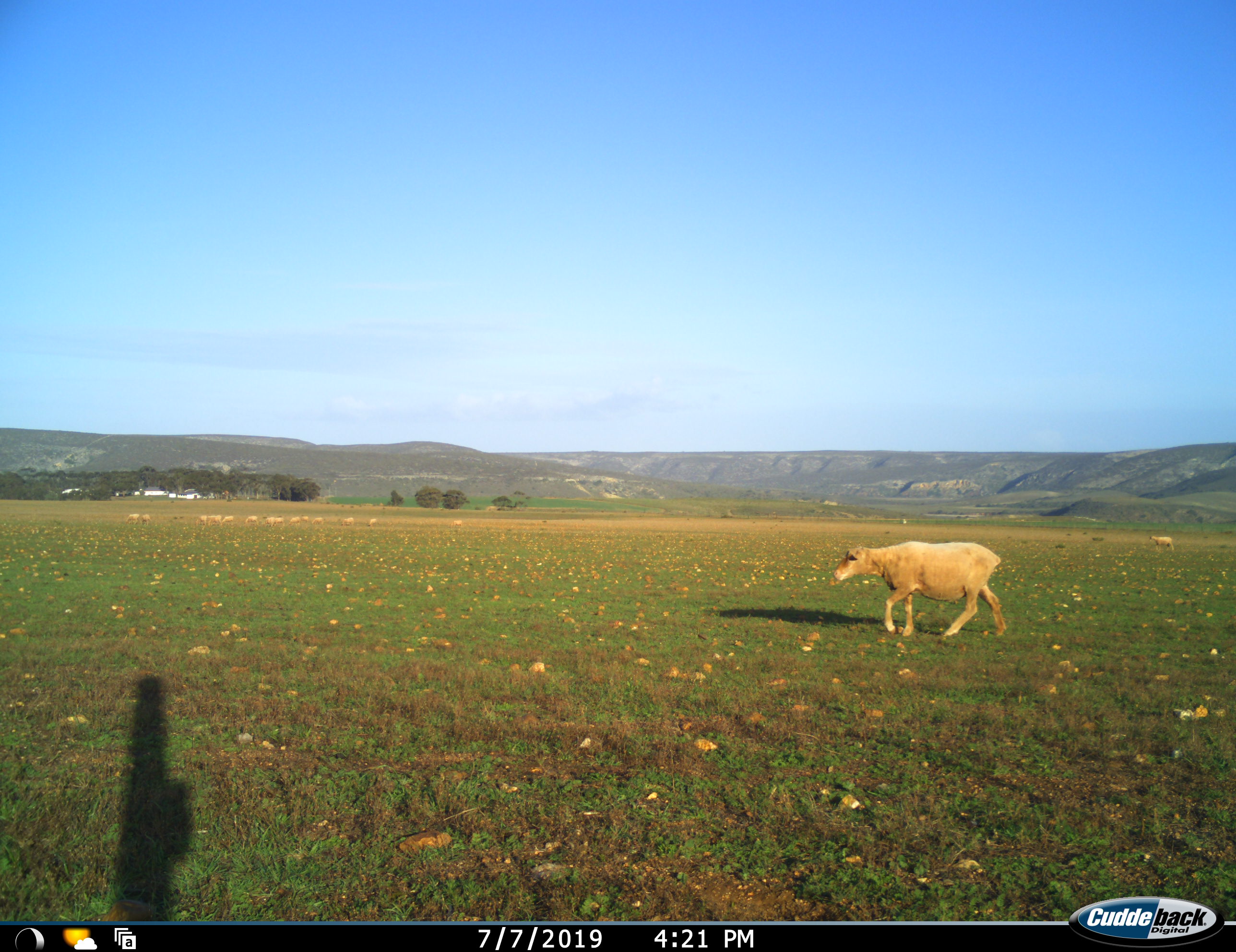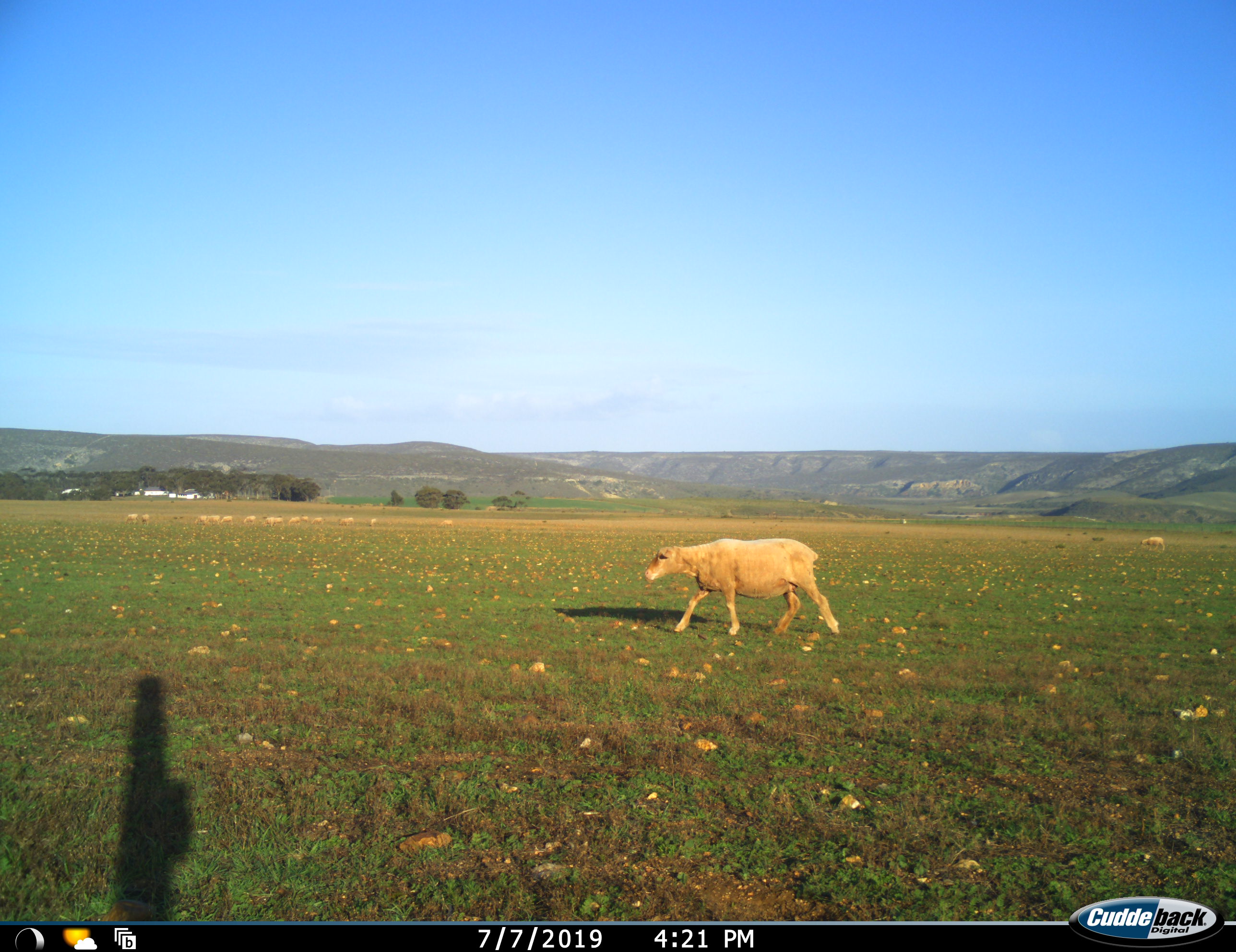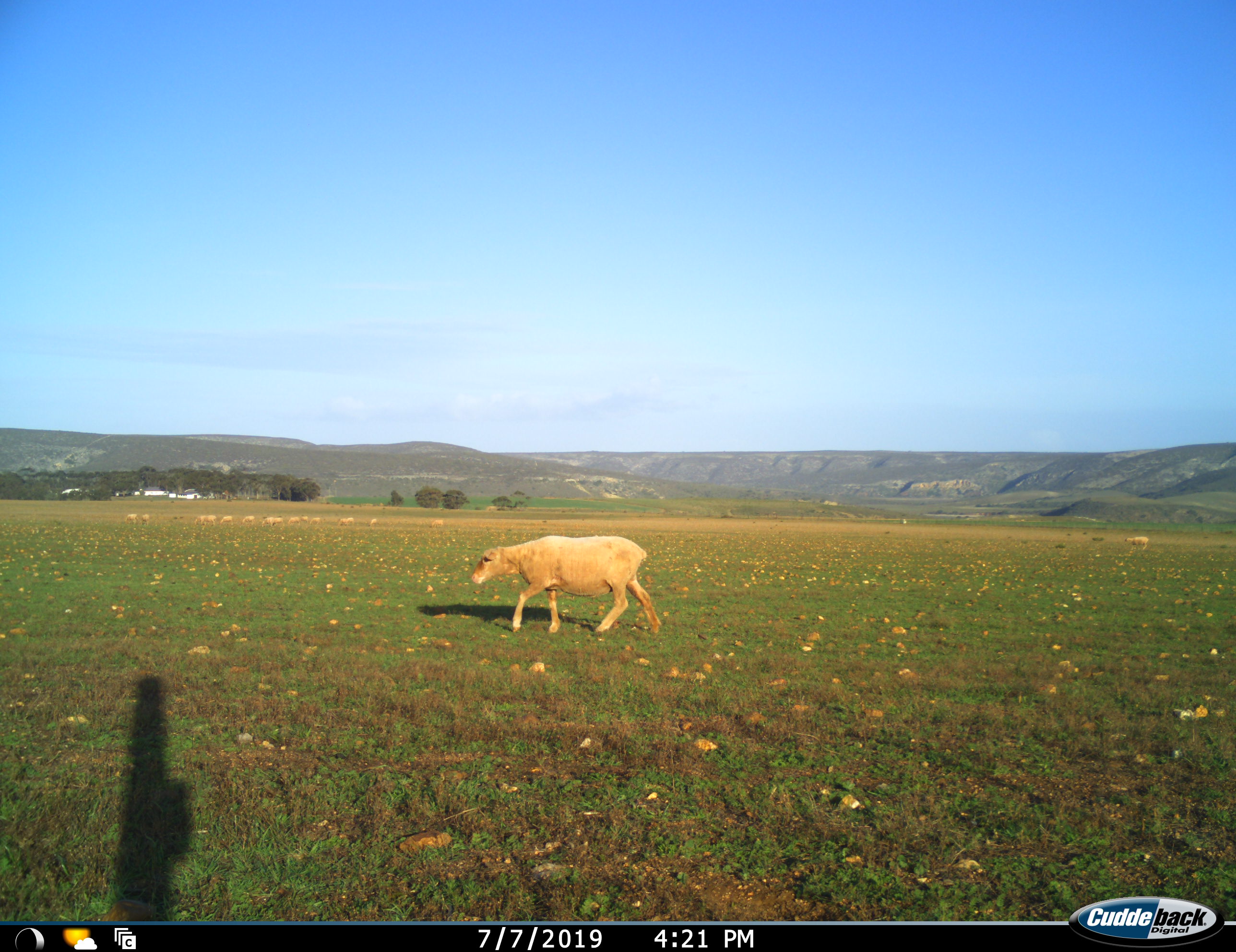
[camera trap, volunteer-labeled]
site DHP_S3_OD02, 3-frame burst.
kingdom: Animalia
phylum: Chordata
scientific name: Vertebrata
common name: domestic animal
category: domesticanimal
Domesticanimal (domestic animal) (Vertebrata), count 2. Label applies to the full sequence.